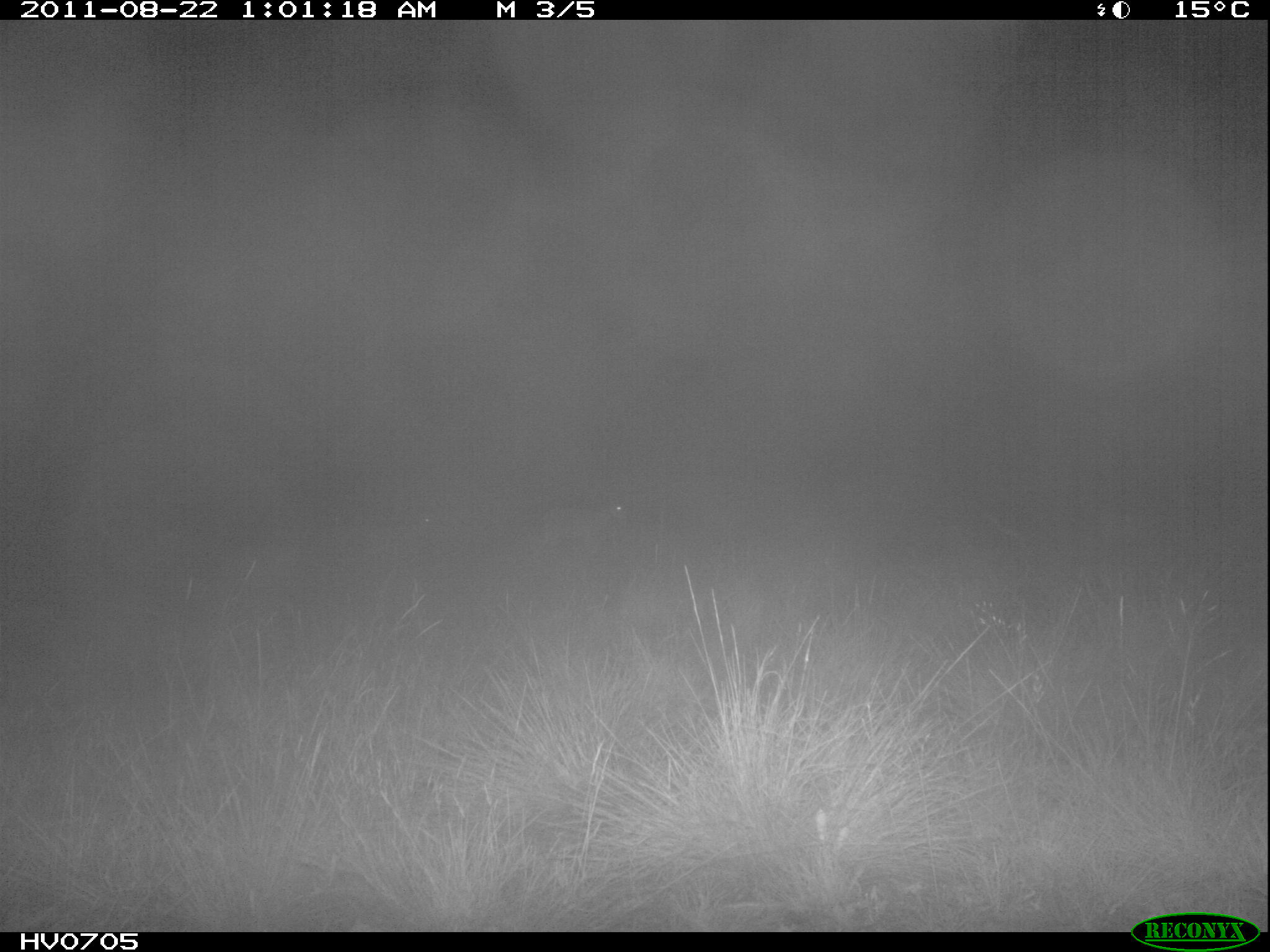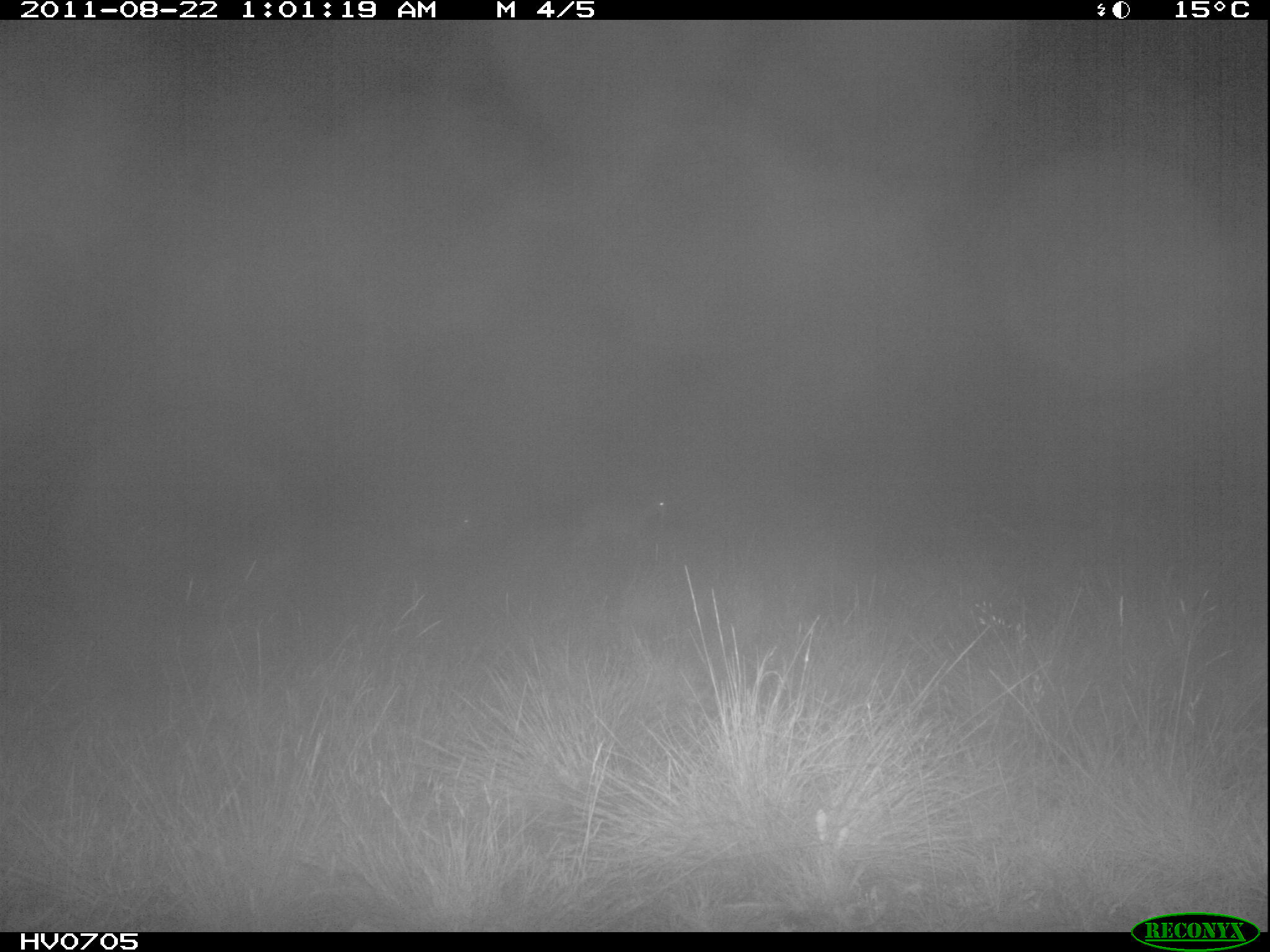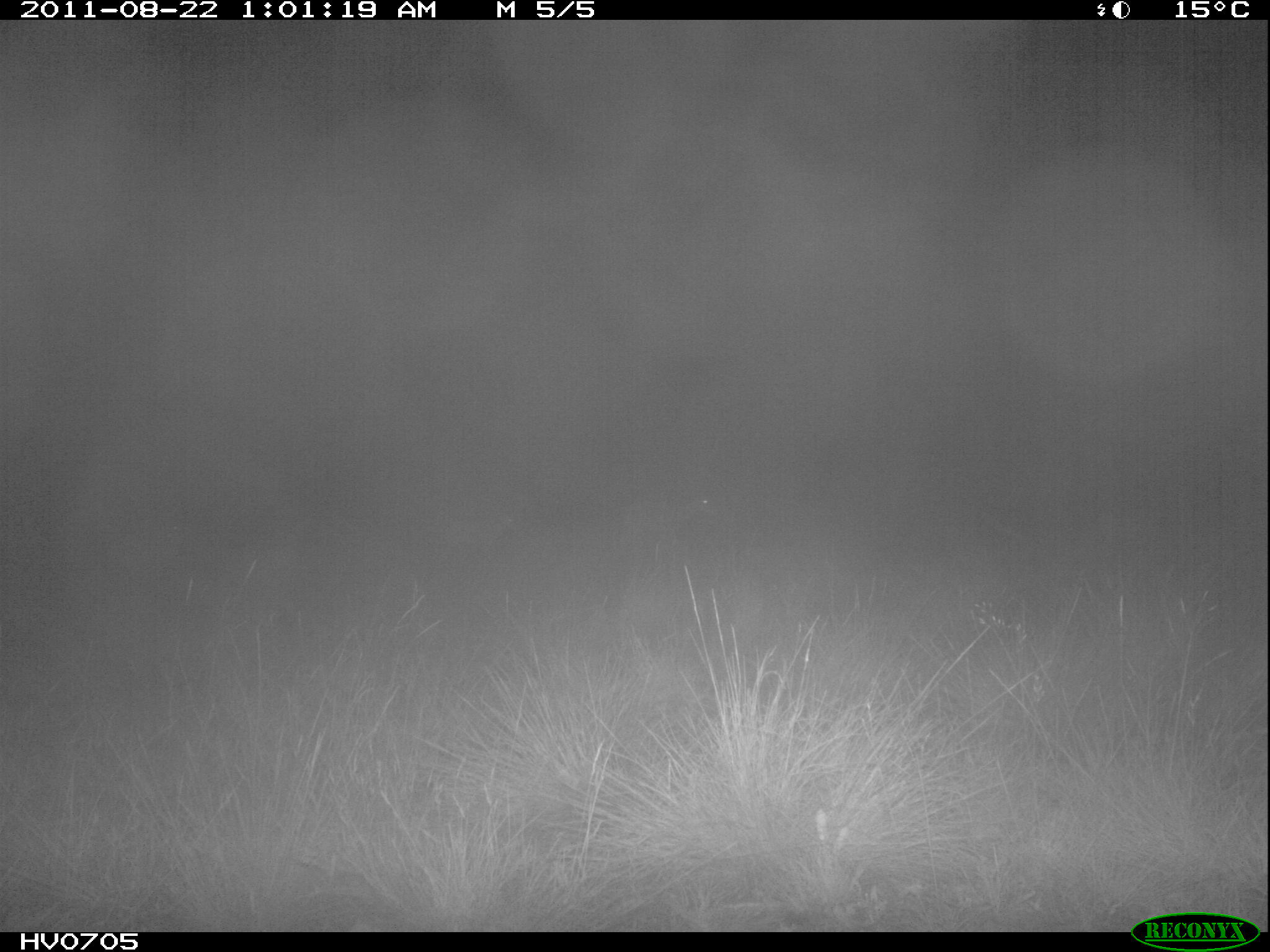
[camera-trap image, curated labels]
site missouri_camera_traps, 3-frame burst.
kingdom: Animalia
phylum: Chordata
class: Mammalia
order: Artiodactyla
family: Bovidae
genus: Ovis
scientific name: Ovis ammon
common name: mouflon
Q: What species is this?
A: Mouflon (Ovis ammon).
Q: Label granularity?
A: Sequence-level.